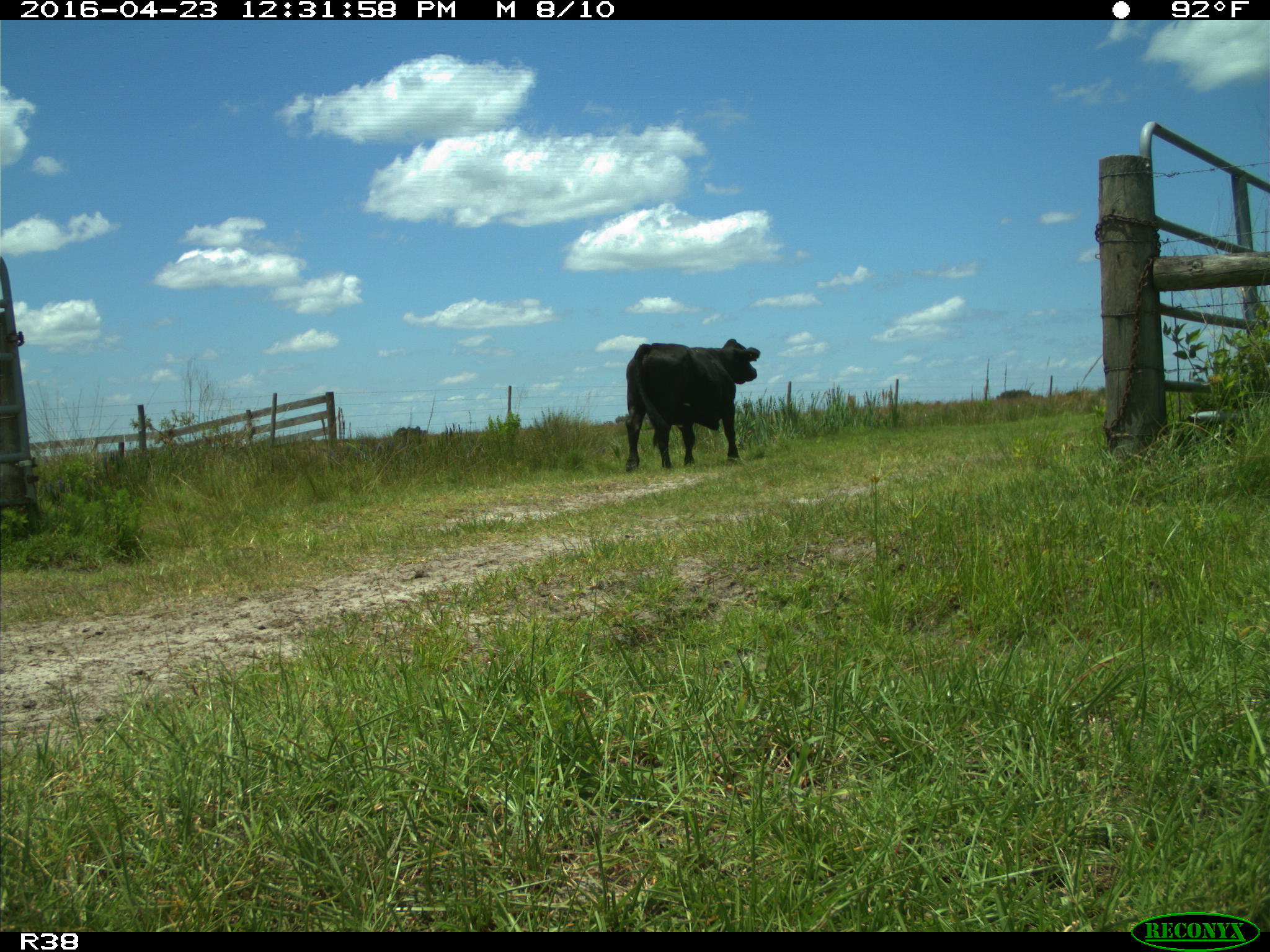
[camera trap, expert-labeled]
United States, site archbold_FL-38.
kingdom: Animalia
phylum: Chordata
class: Mammalia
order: Artiodactyla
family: Bovidae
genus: Bos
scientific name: Bos taurus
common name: domestic cow